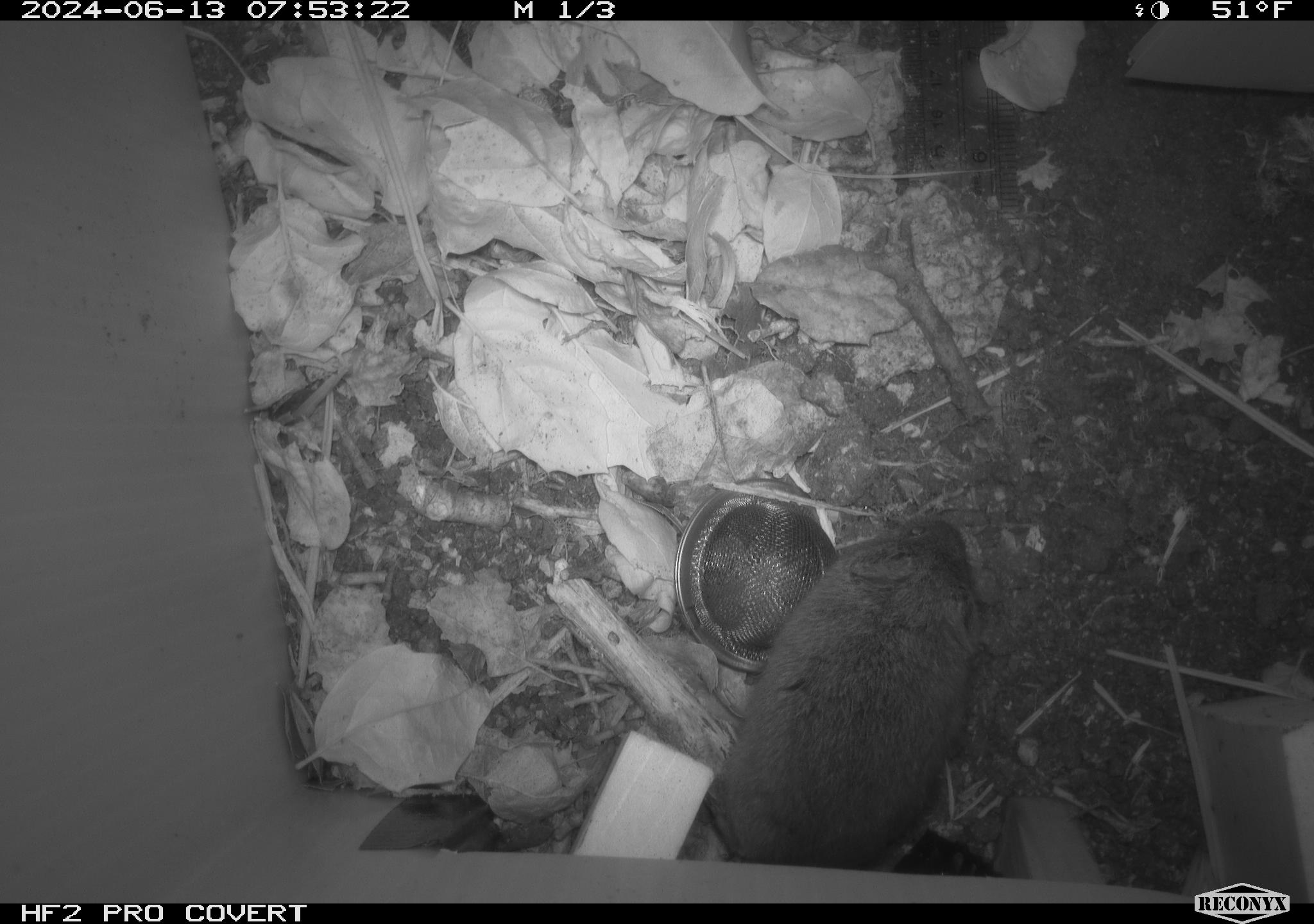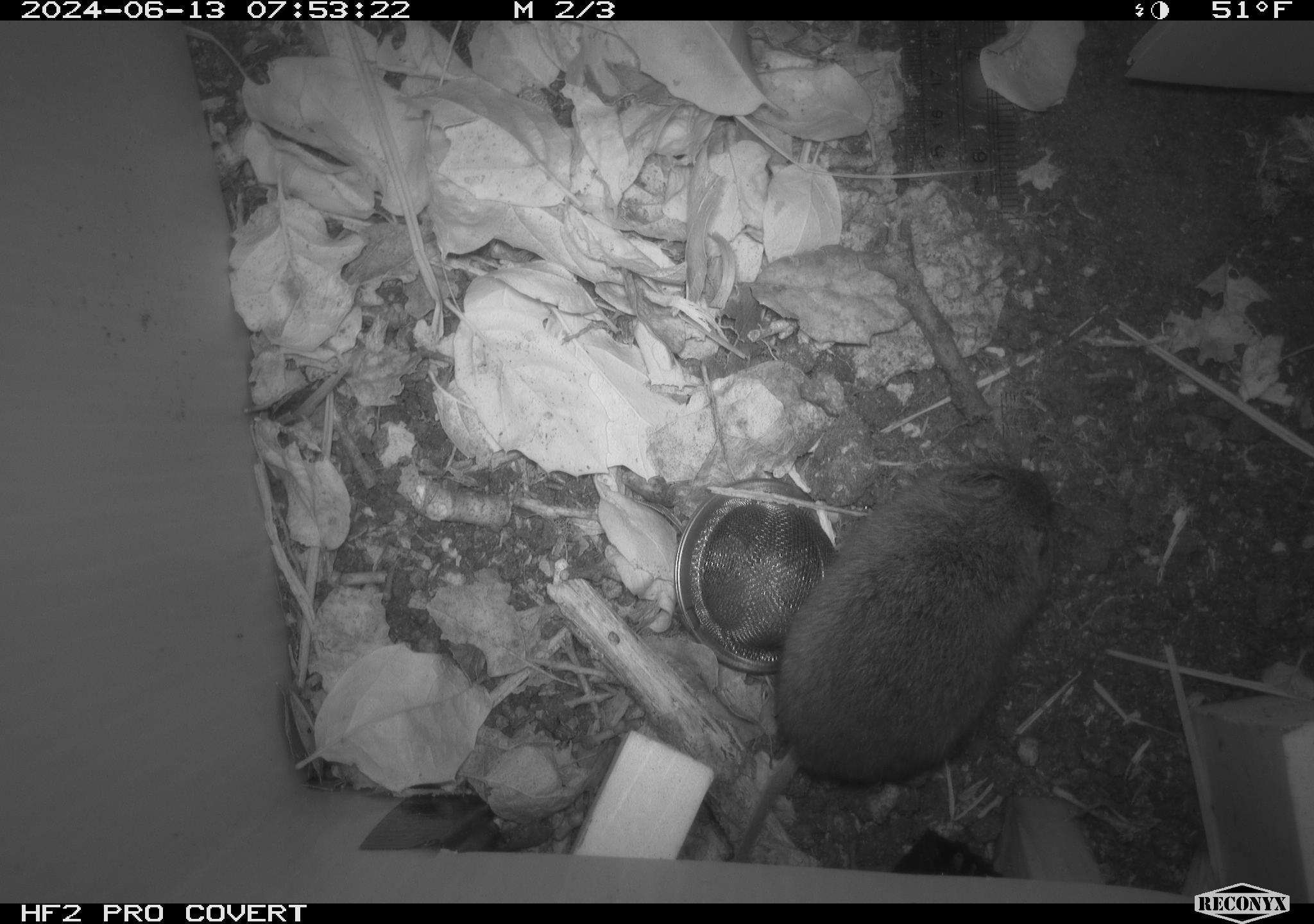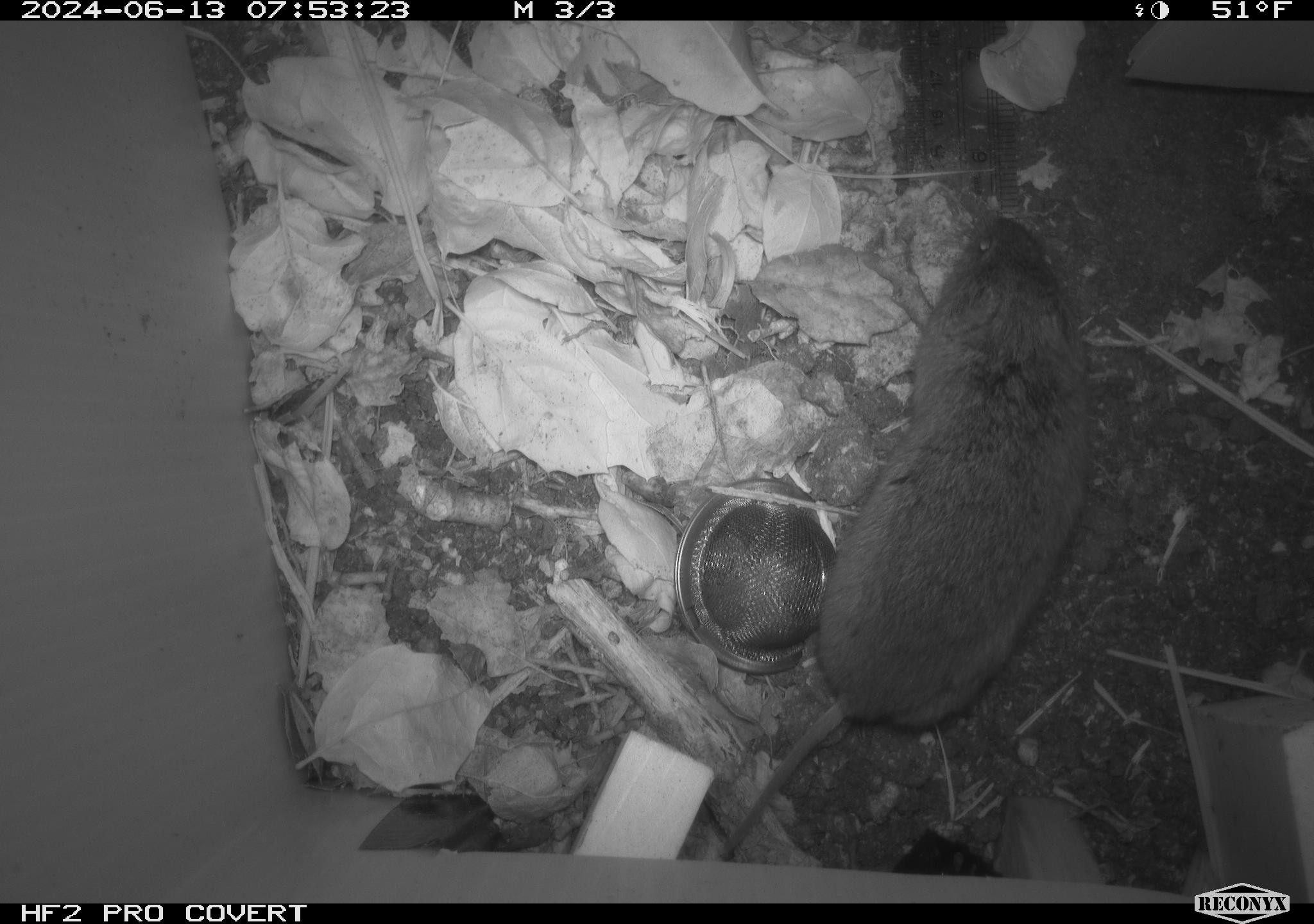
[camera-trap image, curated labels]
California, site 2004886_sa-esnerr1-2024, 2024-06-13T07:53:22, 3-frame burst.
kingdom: Animalia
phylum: Chordata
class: Mammalia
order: Rodentia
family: Cricetidae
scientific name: Cricetidae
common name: hamsters, voles, lemmings, and allies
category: cricetidae family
Cricetidae family (hamsters, voles, lemmings, and allies) (Cricetidae).